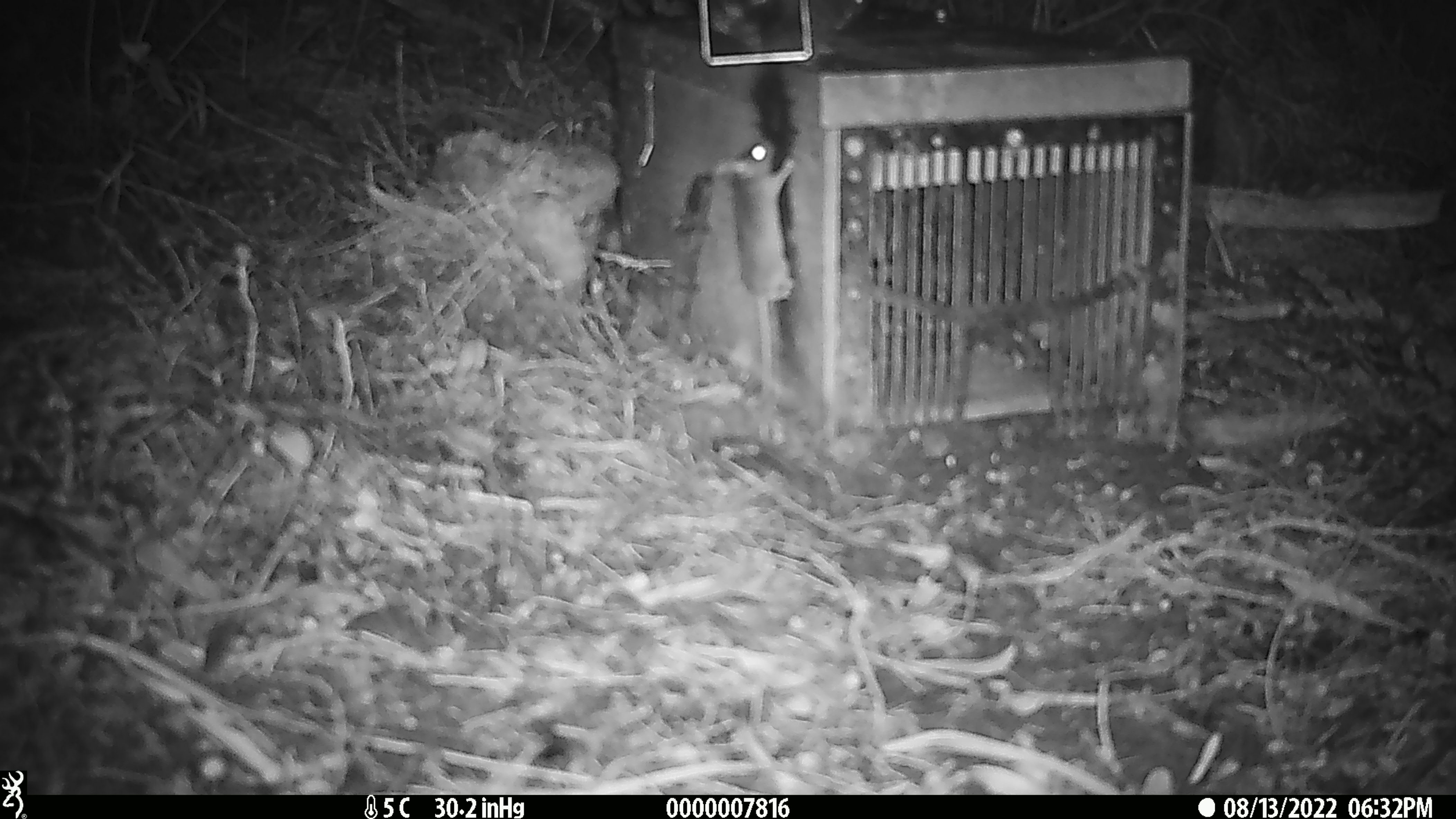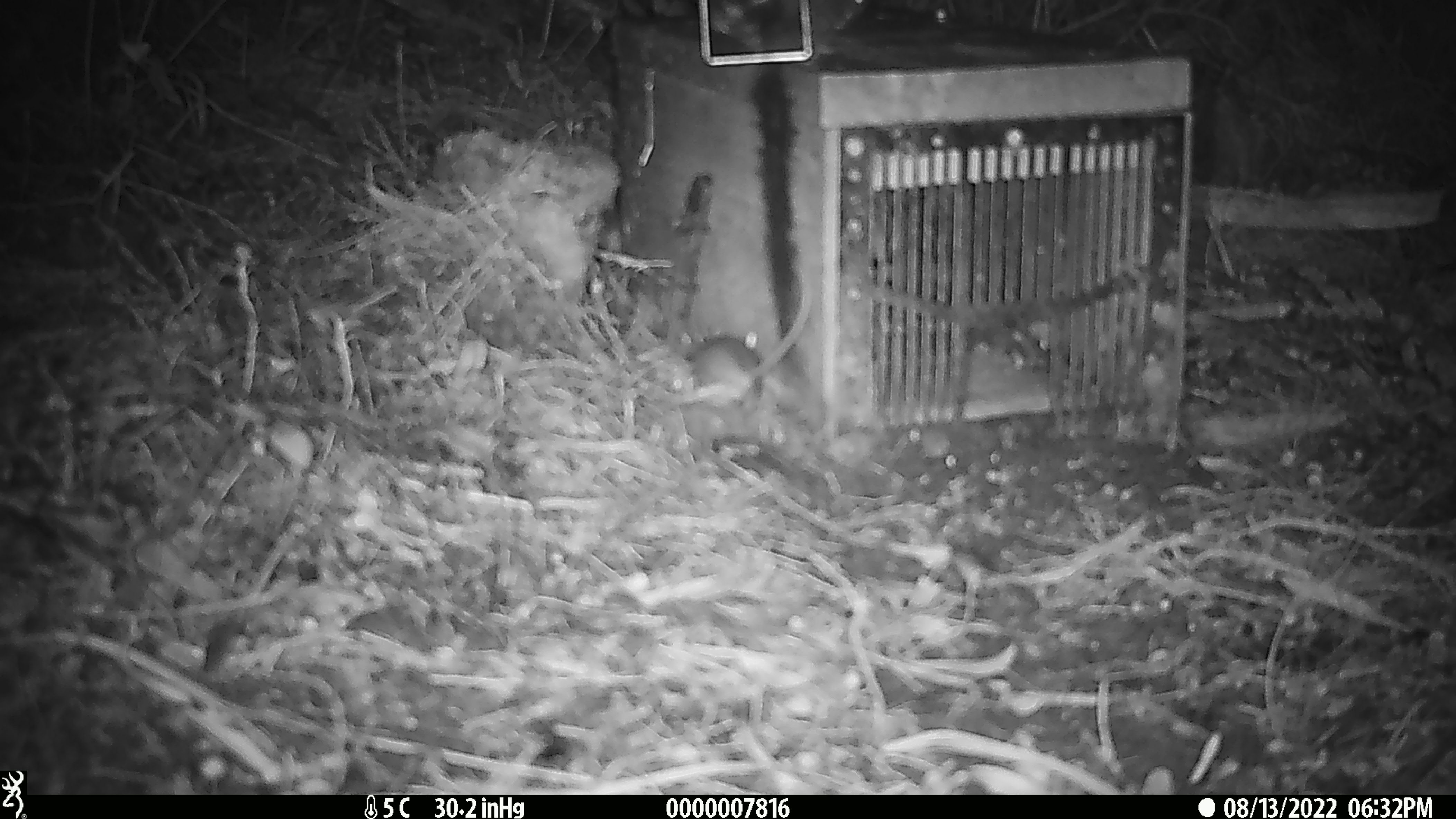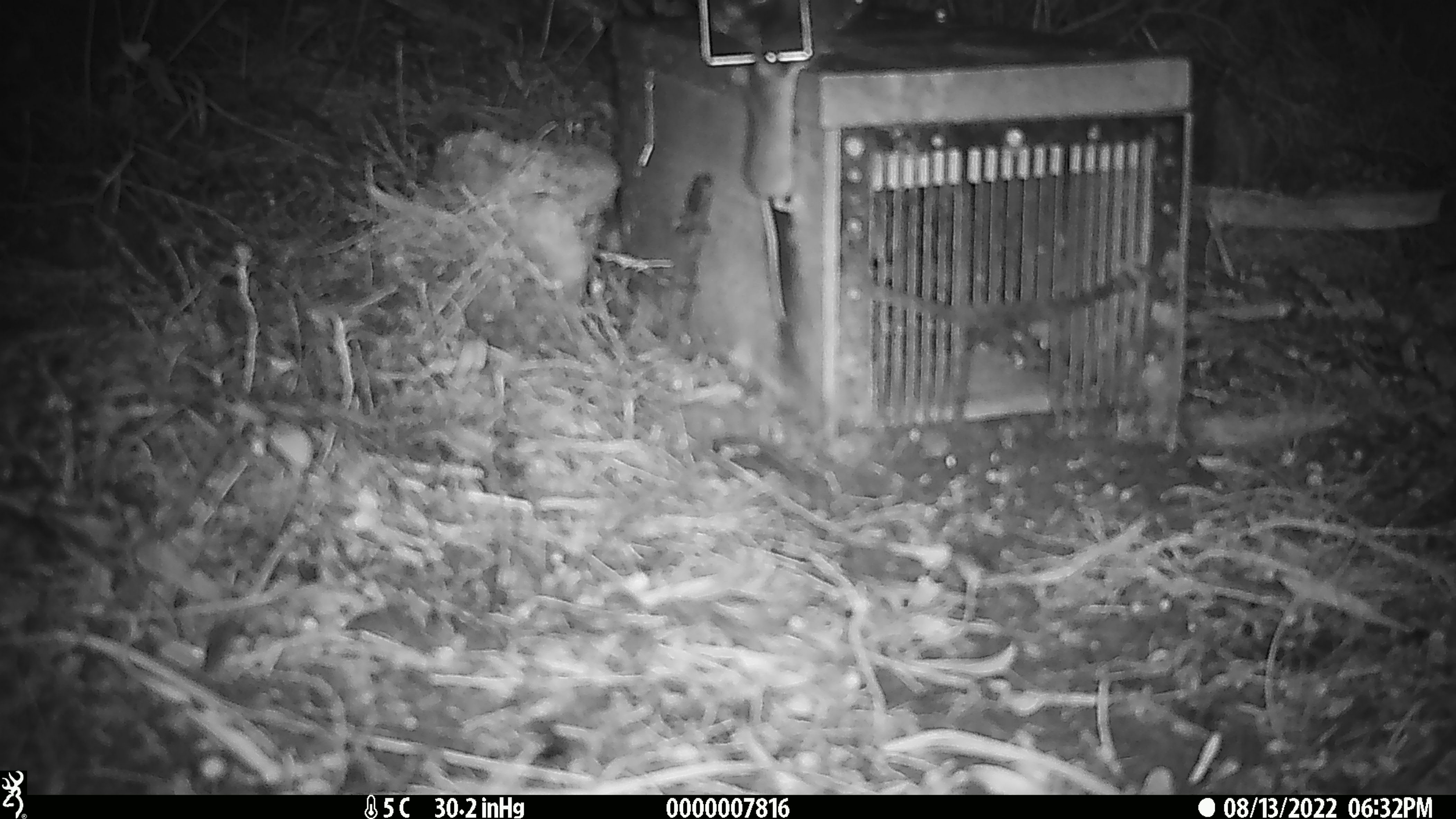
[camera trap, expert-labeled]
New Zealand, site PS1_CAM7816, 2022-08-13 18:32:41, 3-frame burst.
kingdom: Animalia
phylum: Chordata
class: Mammalia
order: Rodentia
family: Muridae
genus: Mus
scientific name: Mus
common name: mouse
Mouse (Mus).